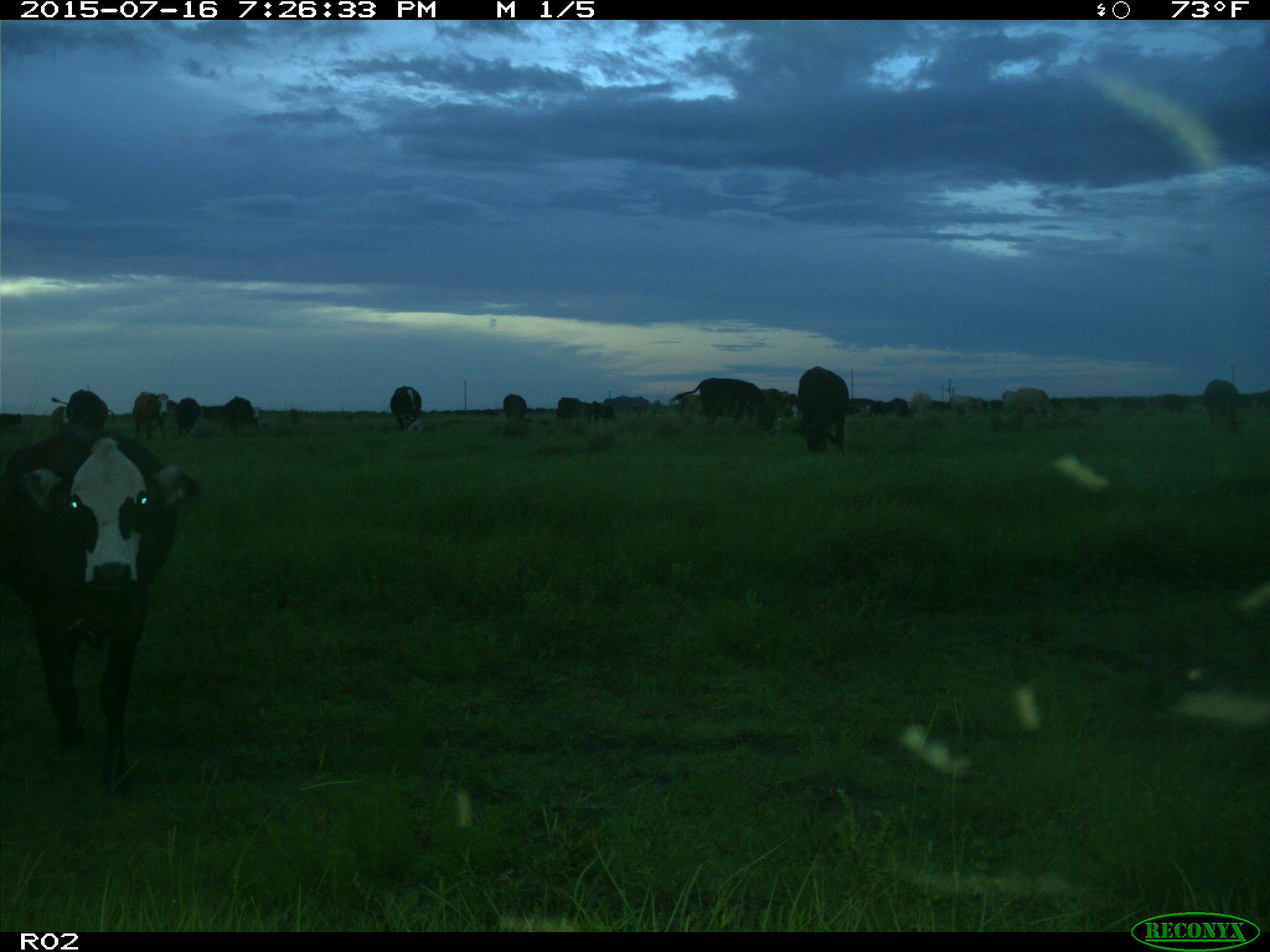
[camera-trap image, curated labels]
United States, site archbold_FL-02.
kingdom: Animalia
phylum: Chordata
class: Mammalia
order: Artiodactyla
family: Bovidae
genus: Bos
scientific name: Bos taurus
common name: domestic cow